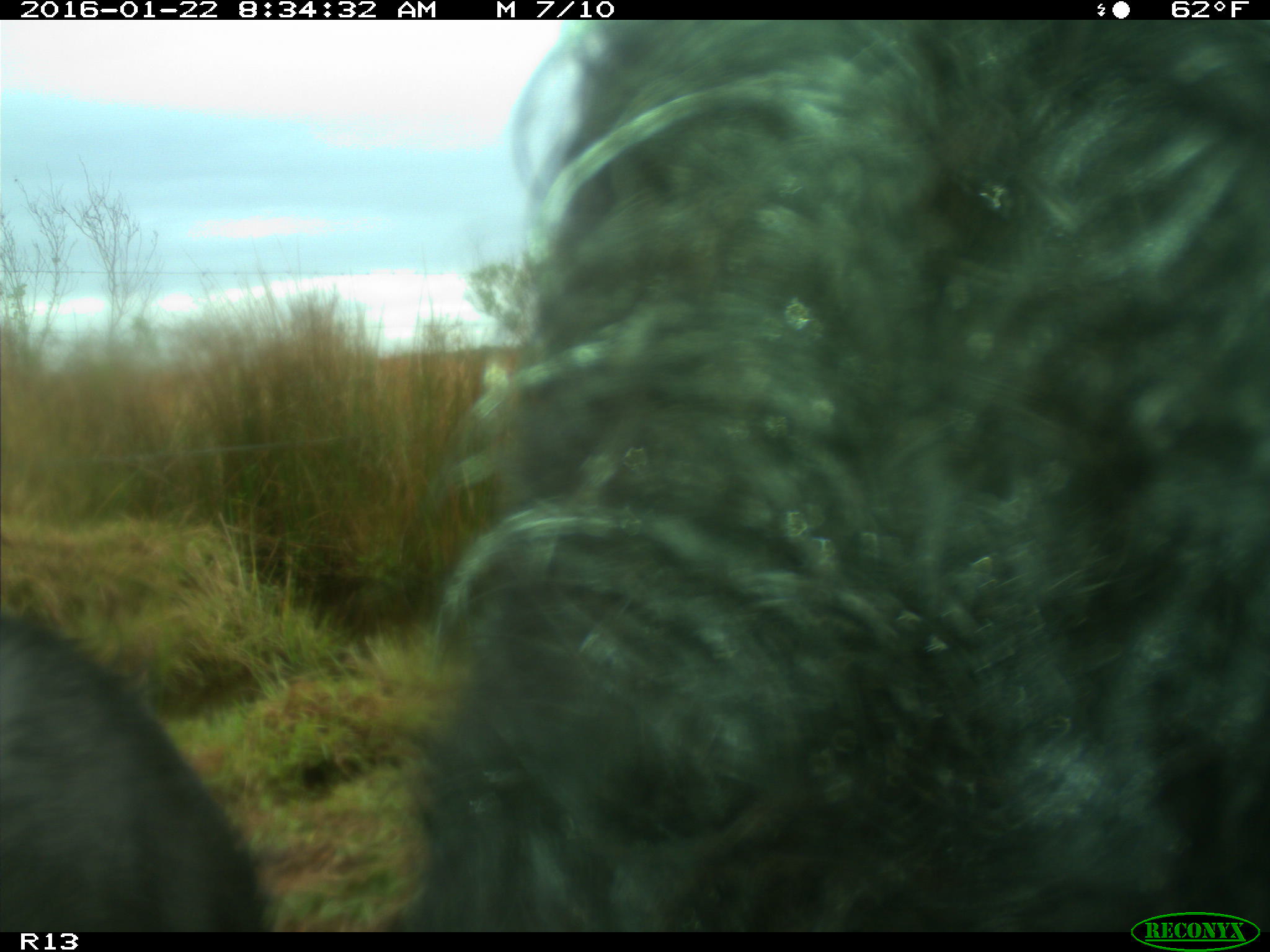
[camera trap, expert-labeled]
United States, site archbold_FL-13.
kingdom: Animalia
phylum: Chordata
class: Mammalia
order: Artiodactyla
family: Bovidae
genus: Bos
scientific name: Bos taurus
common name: domestic cow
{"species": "Bos taurus (domestic cow)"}